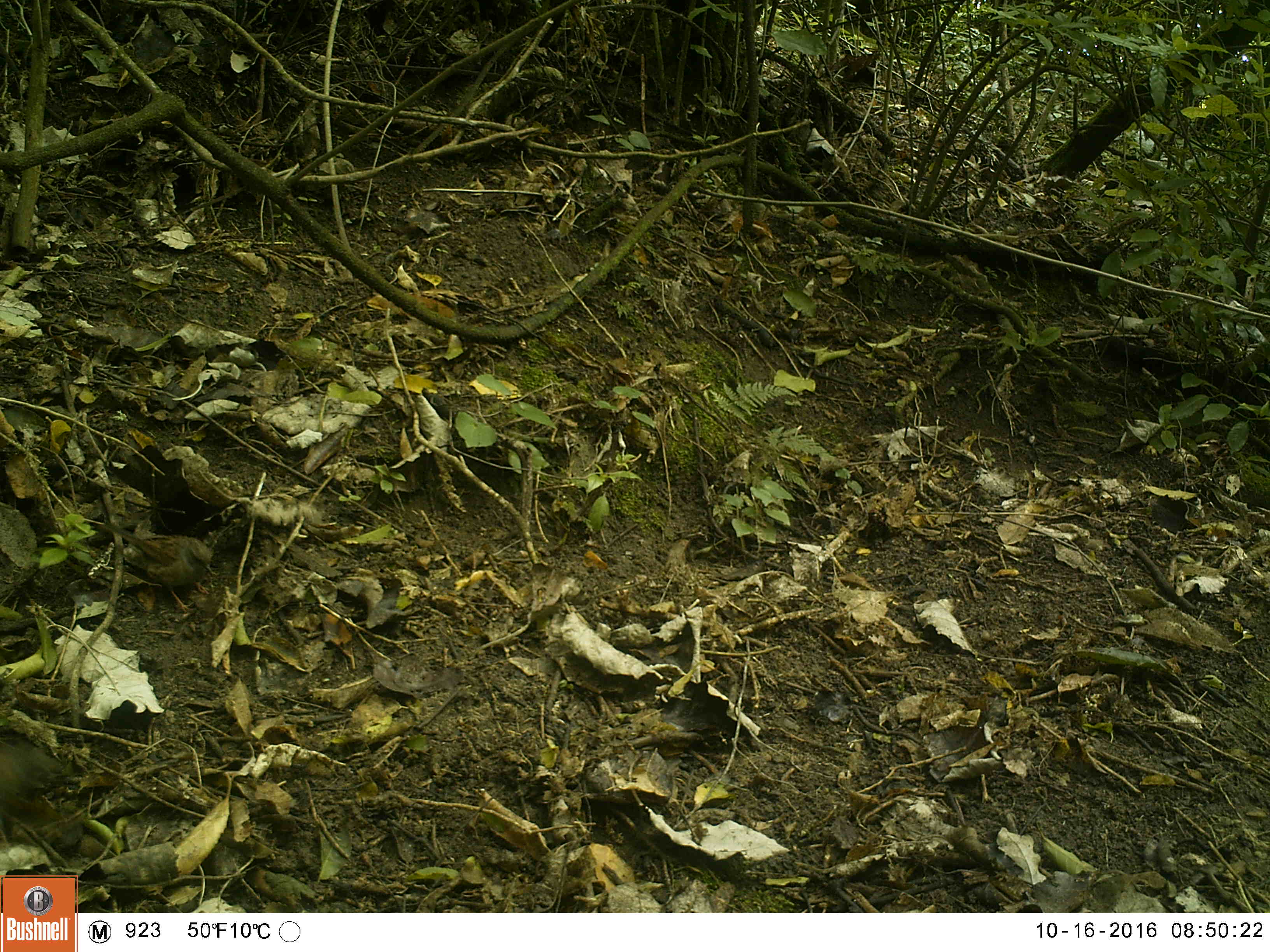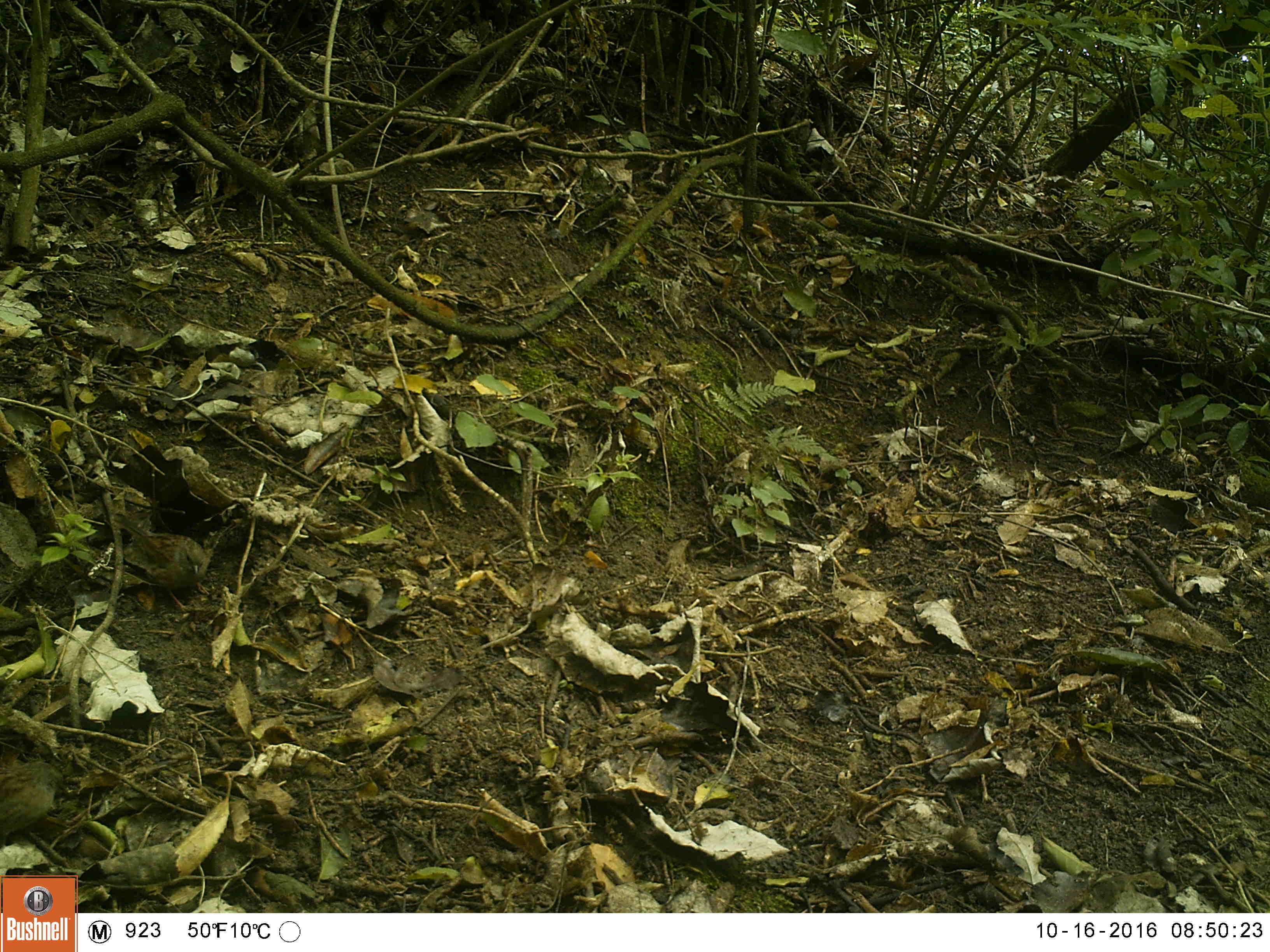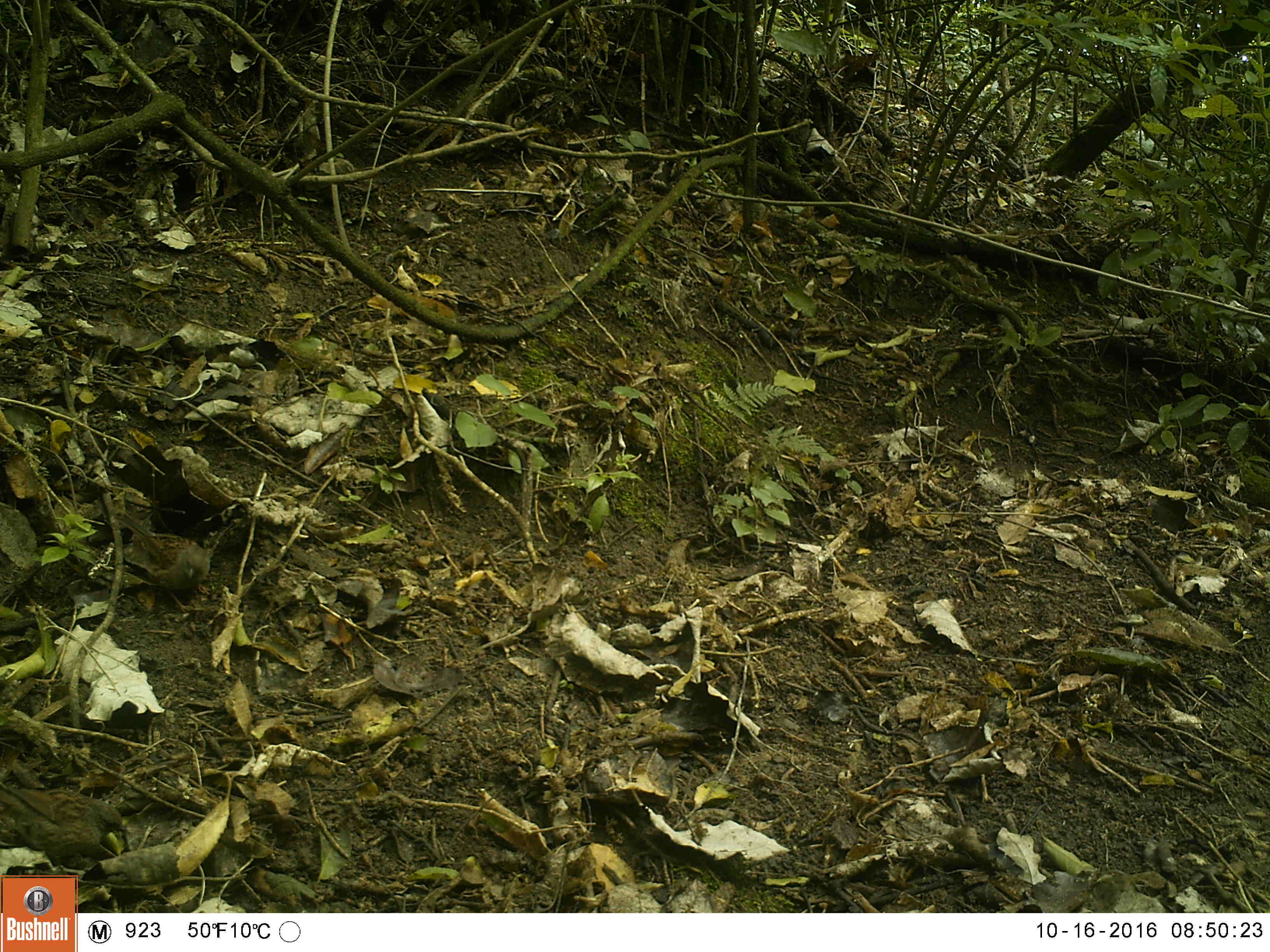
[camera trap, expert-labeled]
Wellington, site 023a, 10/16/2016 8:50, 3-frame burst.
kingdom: Animalia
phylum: Chordata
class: Aves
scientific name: Aves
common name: bird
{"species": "bird (Aves)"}